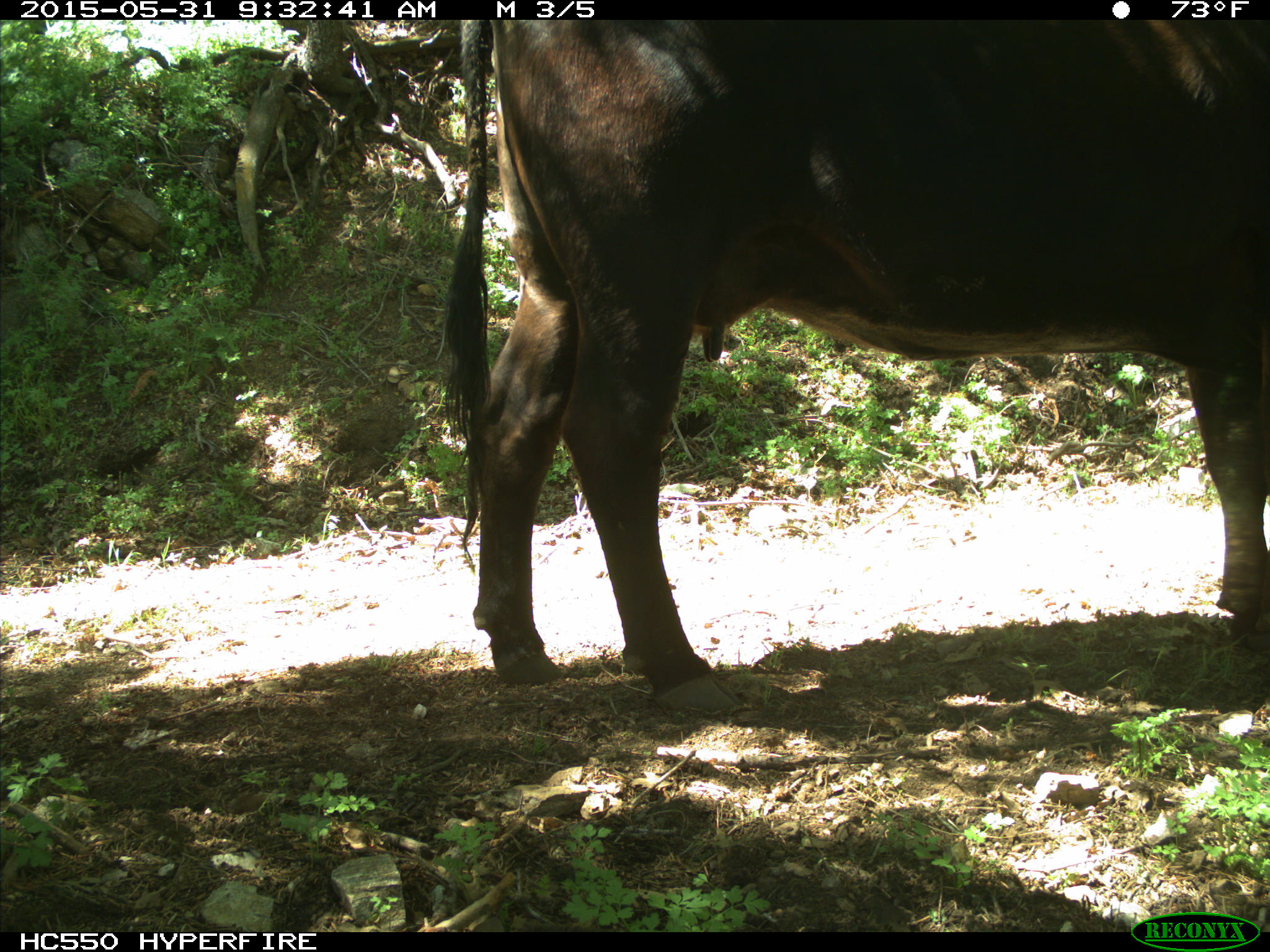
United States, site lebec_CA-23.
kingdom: Animalia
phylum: Chordata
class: Mammalia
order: Artiodactyla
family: Bovidae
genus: Bos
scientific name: Bos taurus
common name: domestic cow